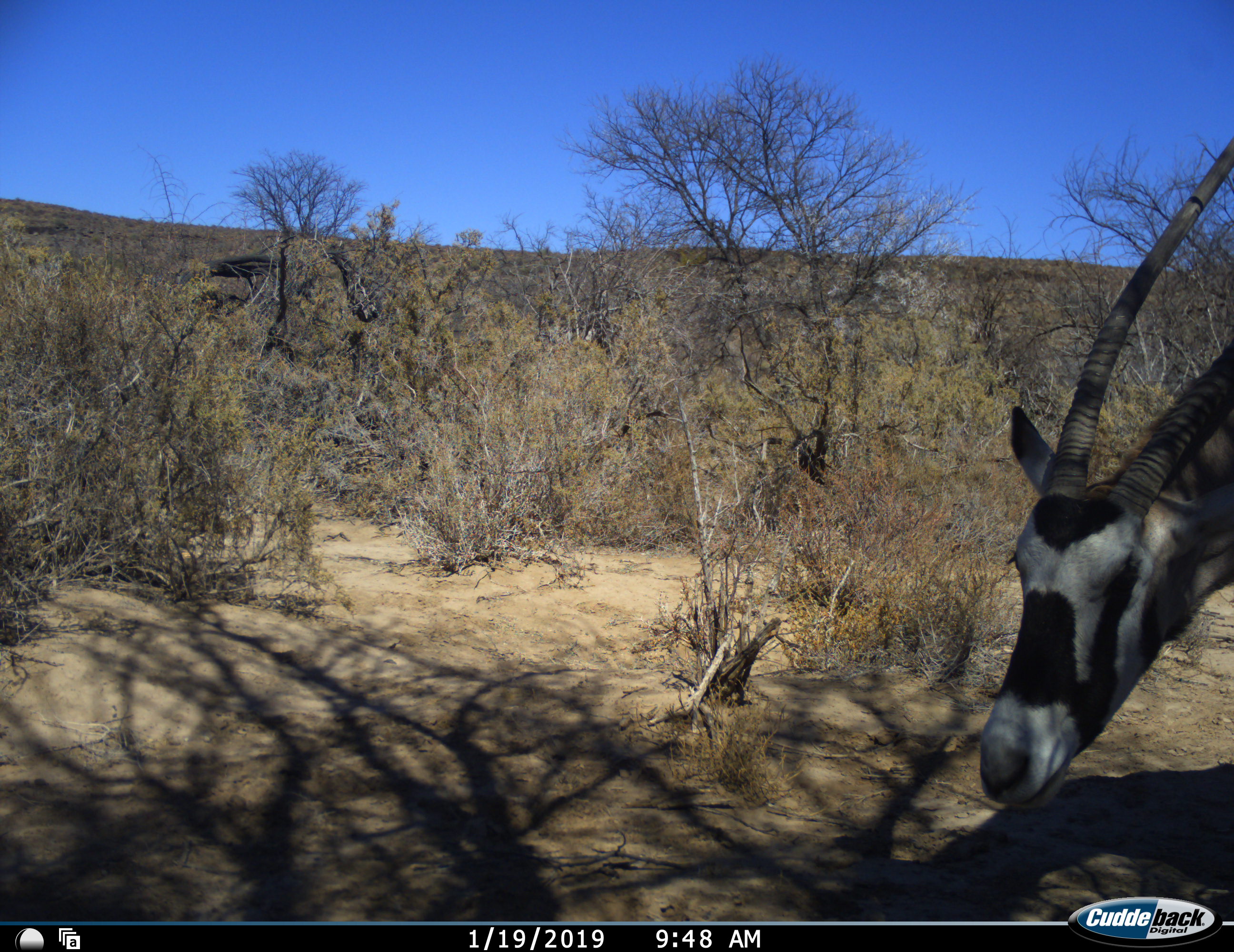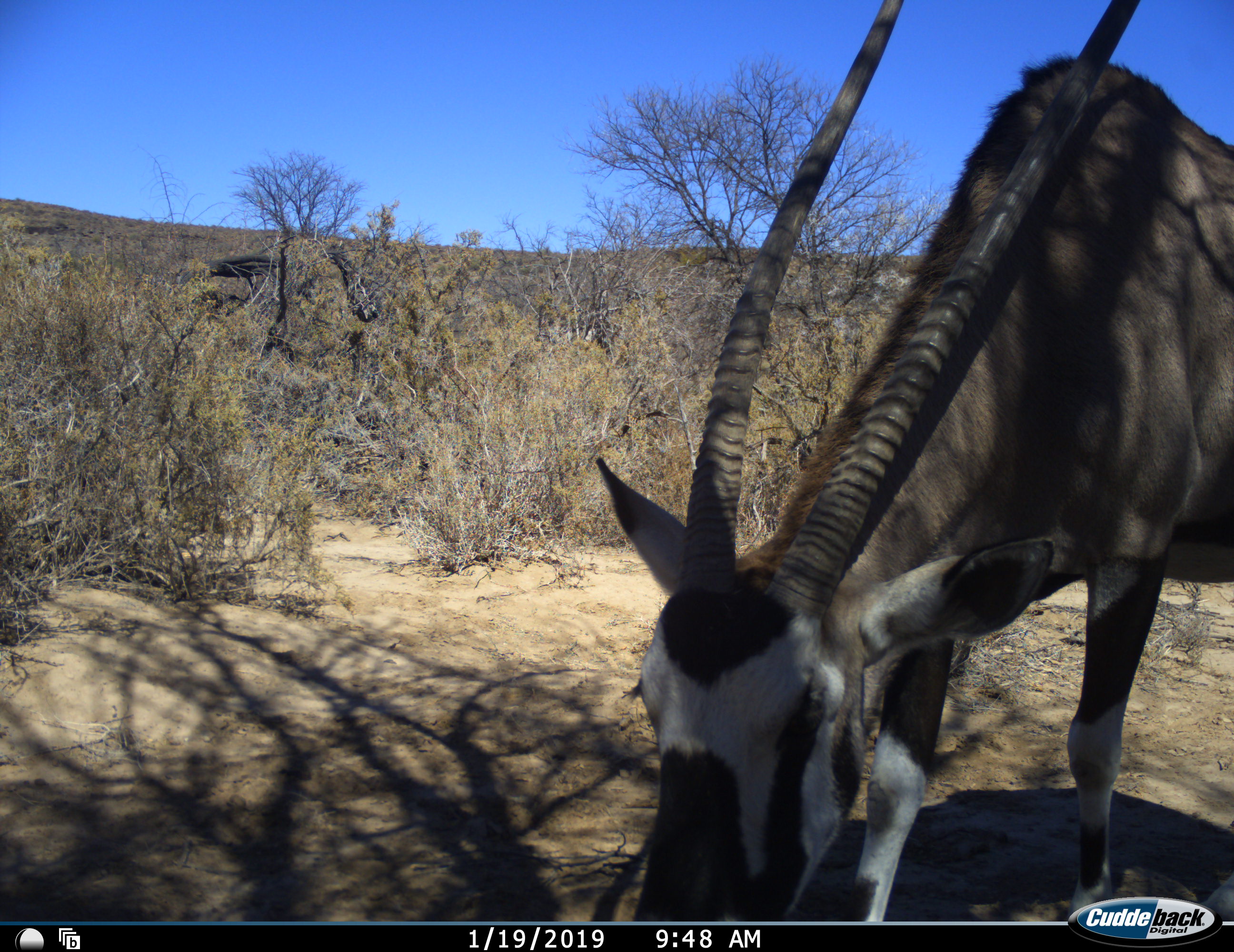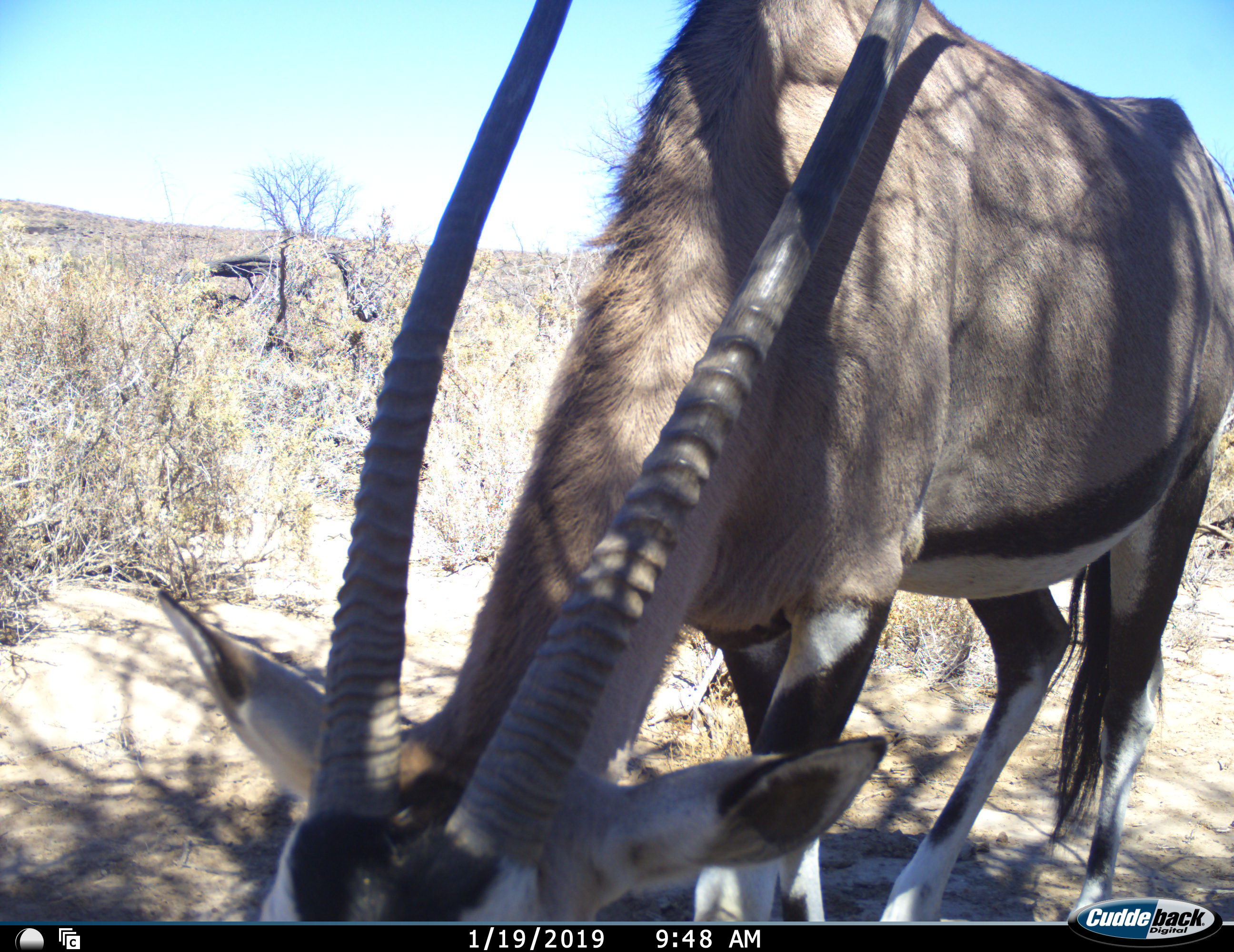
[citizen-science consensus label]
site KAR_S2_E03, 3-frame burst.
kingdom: Animalia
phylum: Chordata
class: Mammalia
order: Artiodactyla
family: Bovidae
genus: Oryx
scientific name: Oryx gazella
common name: gemsbok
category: oryx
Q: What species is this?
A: Oryx (gemsbok) (Oryx gazella).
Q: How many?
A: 1.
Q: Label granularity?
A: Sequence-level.